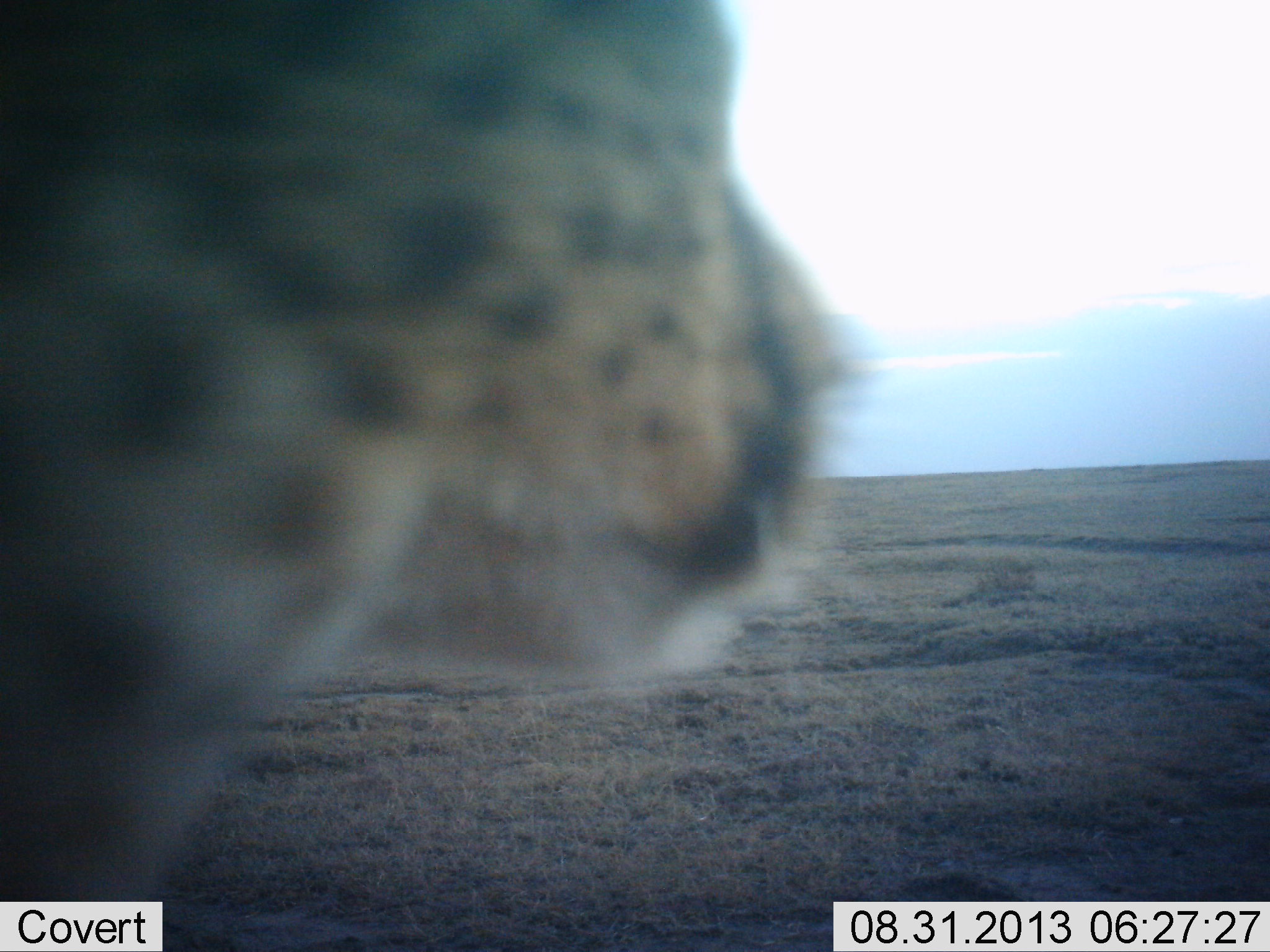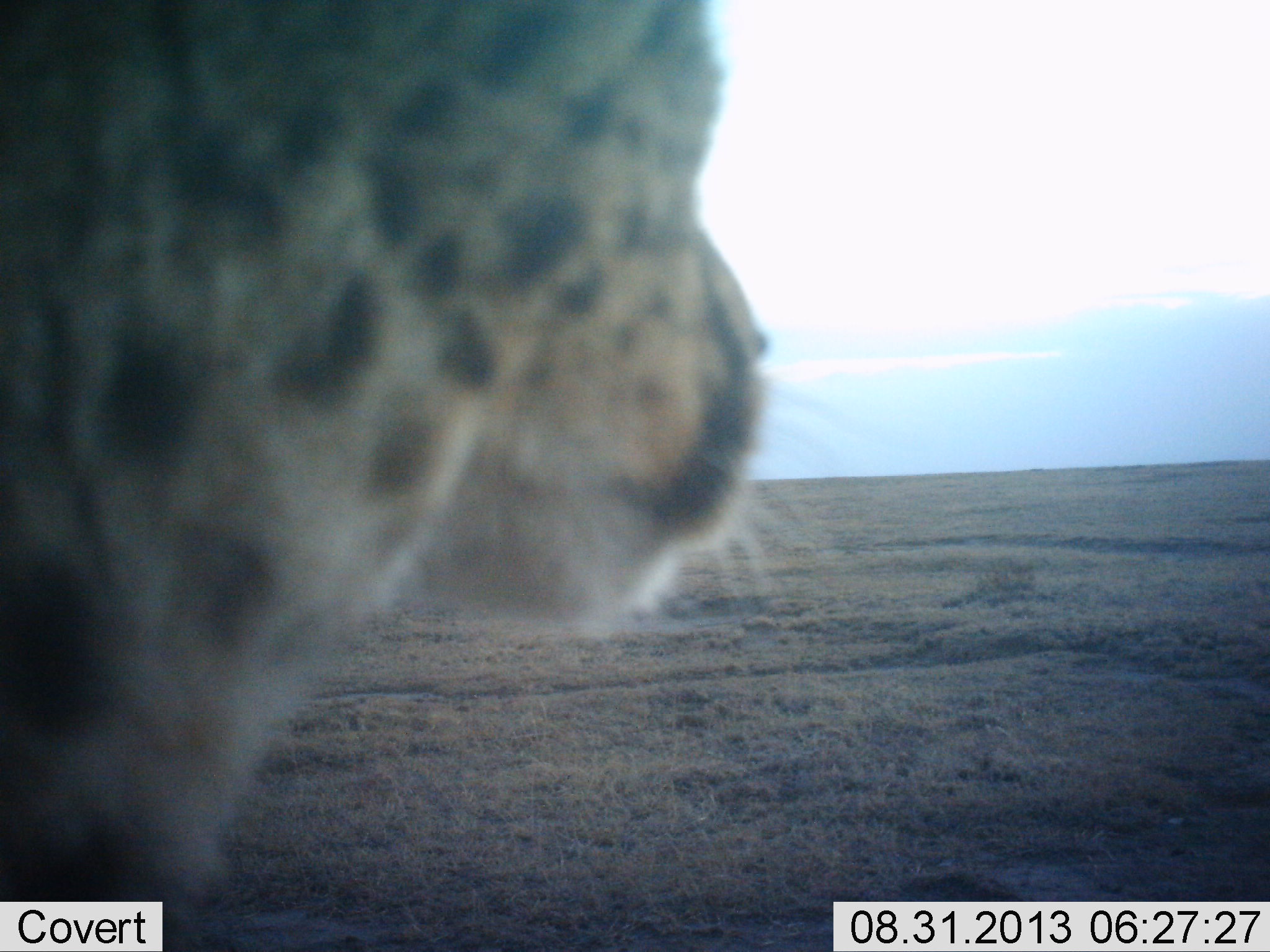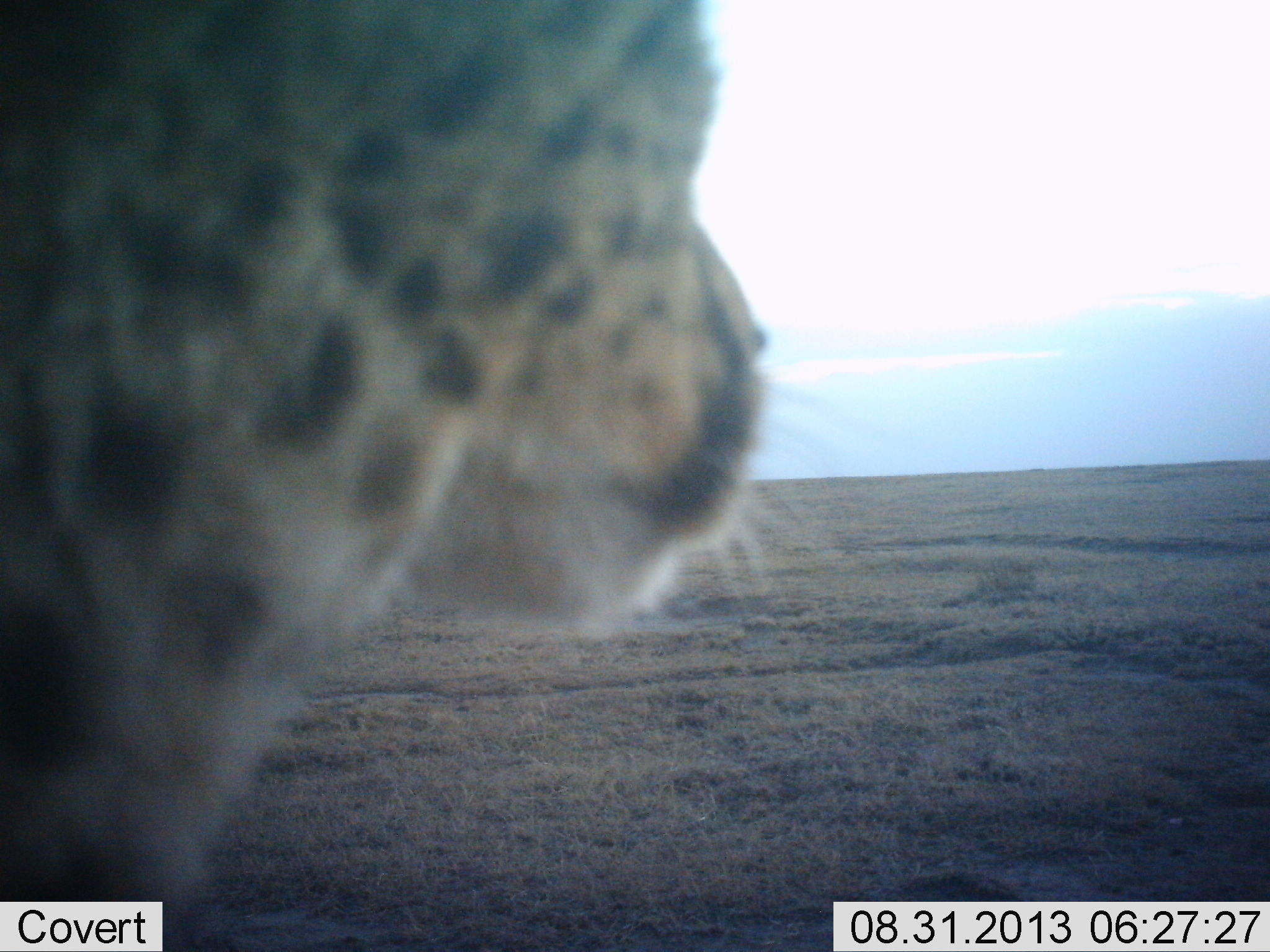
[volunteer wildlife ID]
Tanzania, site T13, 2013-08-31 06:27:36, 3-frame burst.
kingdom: Animalia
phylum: Chordata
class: Mammalia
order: Carnivora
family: Felidae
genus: Acinonyx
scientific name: Acinonyx jubatus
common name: cheetah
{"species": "cheetah (Acinonyx jubatus)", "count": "1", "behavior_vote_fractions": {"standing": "81%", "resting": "19%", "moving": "5%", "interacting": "0%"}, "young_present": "0%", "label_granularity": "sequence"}